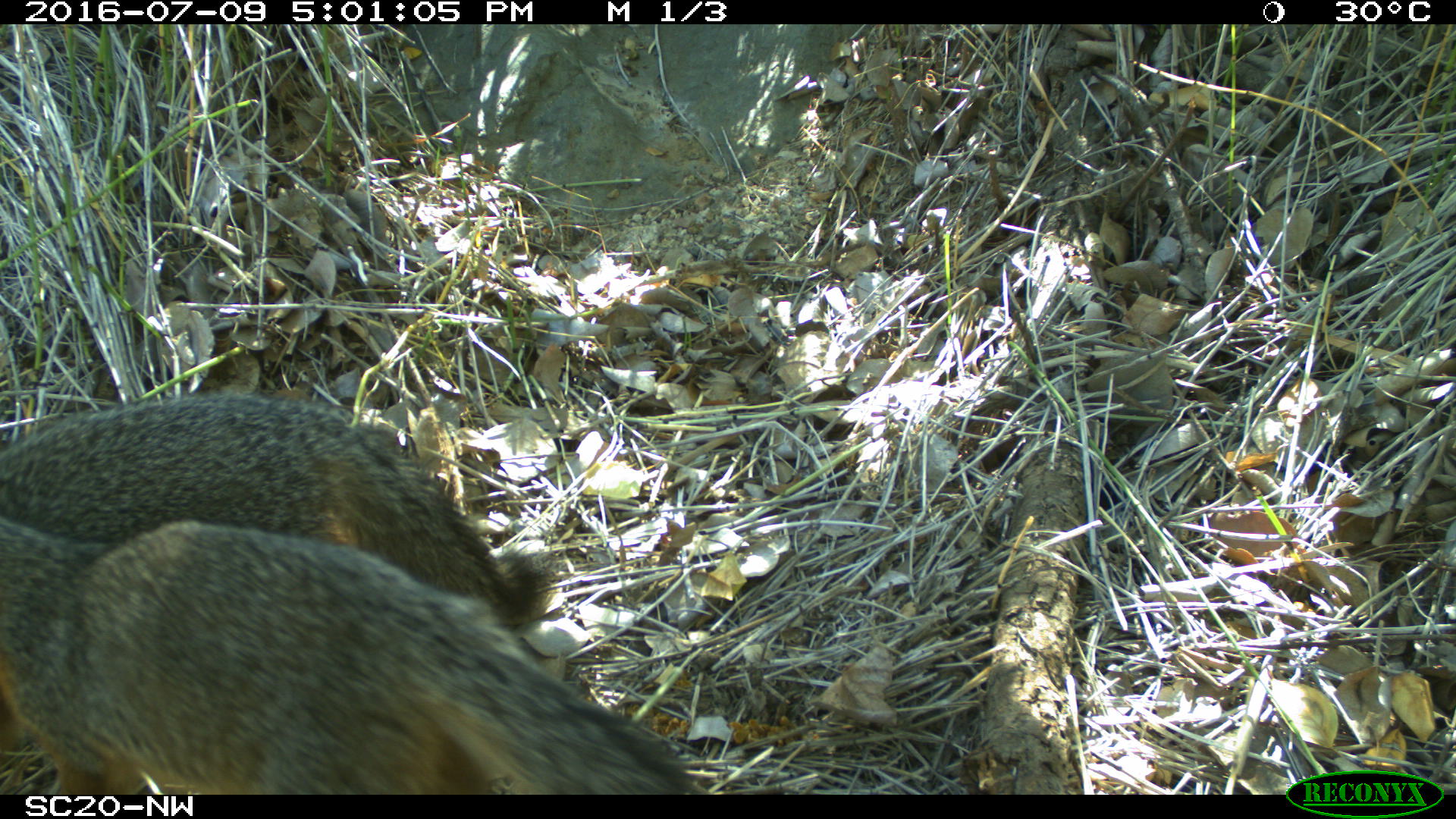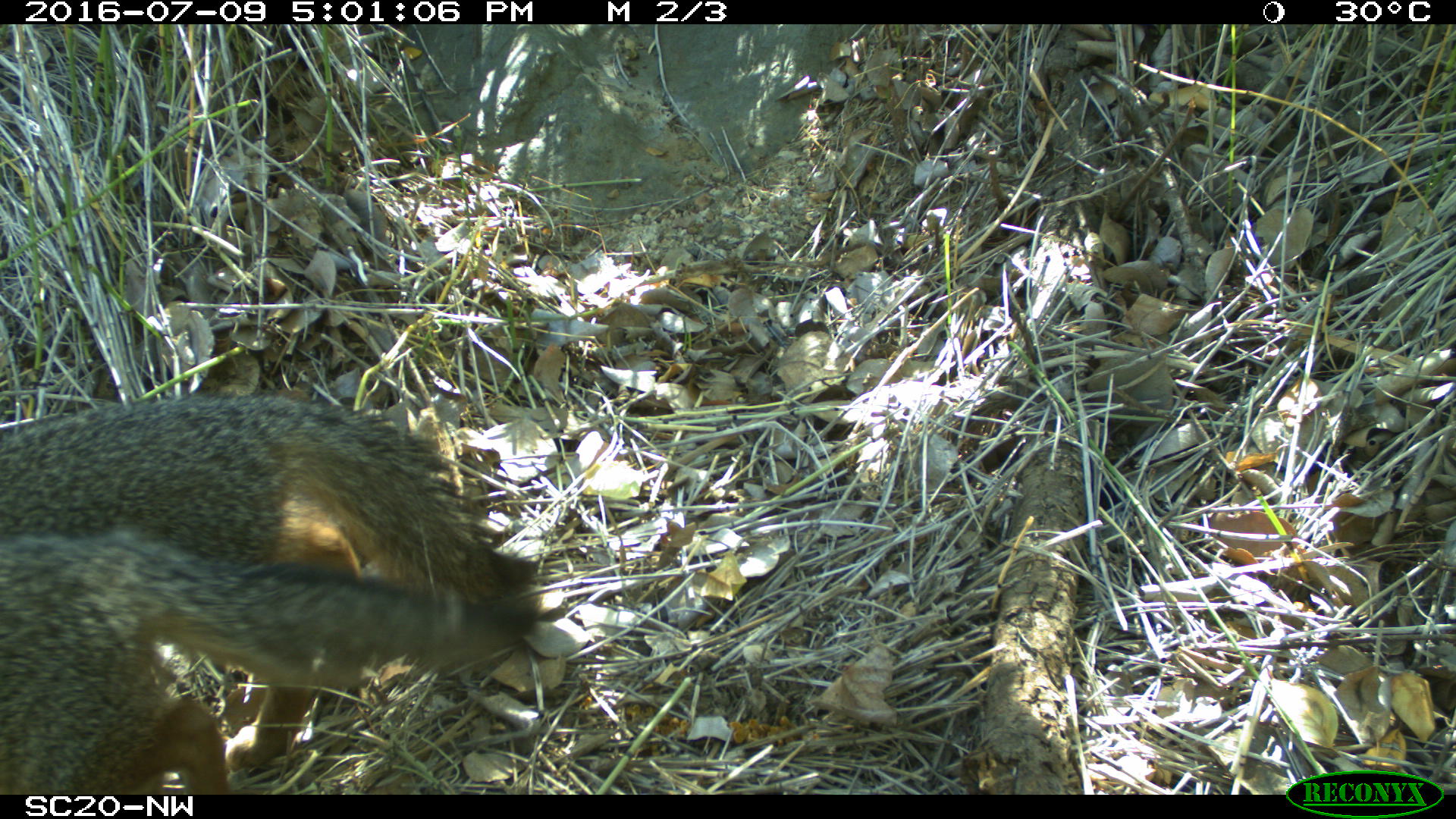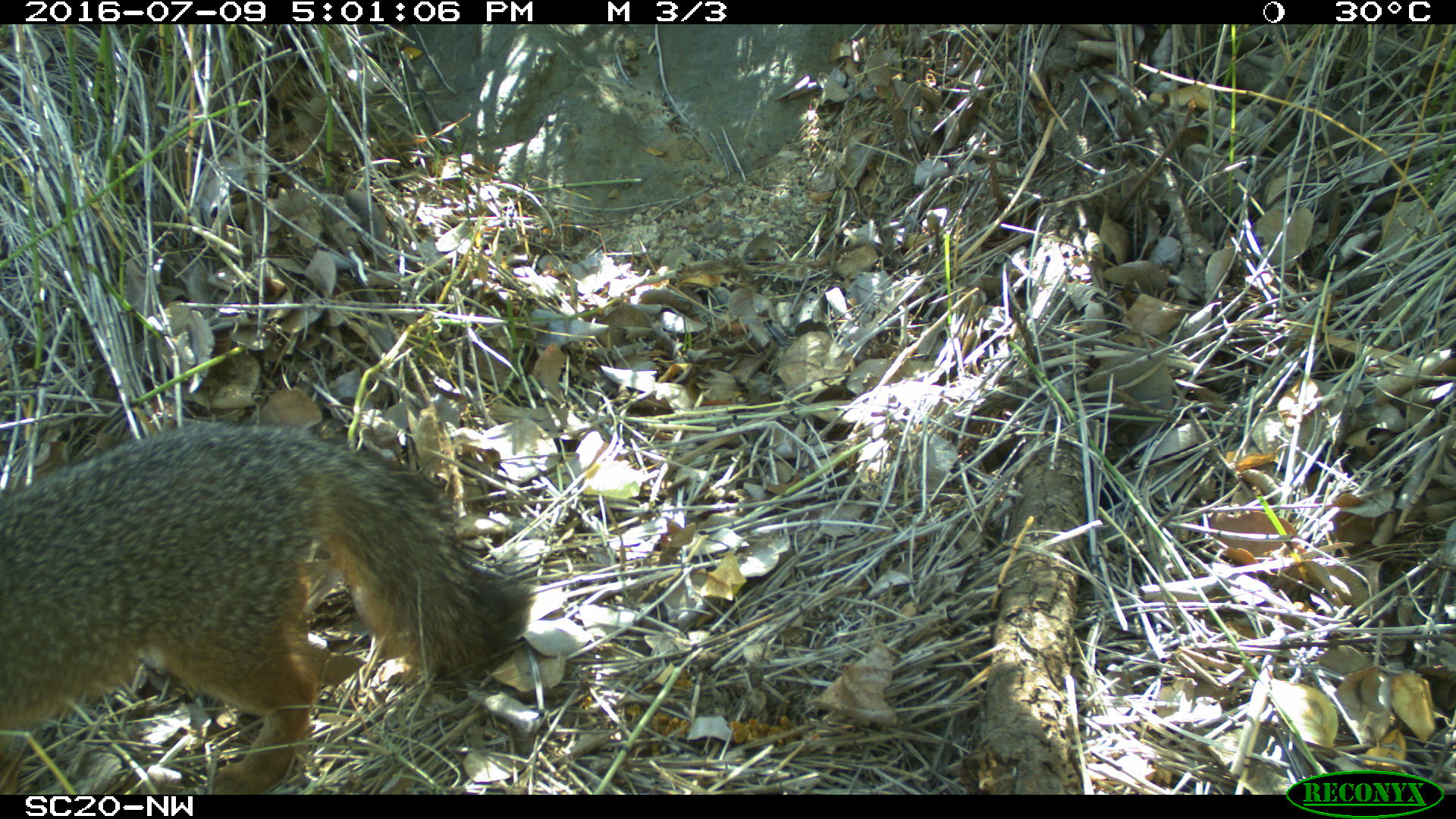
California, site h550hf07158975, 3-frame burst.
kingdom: Animalia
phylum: Chordata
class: Mammalia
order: Carnivora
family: Canidae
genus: Urocyon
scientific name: Urocyon littoralis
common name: island fox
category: fox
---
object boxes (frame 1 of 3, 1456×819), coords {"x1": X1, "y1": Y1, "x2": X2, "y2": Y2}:
fox: {"x1": 0, "y1": 517, "x2": 695, "y2": 789}; {"x1": 0, "y1": 389, "x2": 557, "y2": 633}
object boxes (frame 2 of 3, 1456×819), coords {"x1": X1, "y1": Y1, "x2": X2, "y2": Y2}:
fox: {"x1": 0, "y1": 389, "x2": 532, "y2": 771}; {"x1": 0, "y1": 531, "x2": 539, "y2": 795}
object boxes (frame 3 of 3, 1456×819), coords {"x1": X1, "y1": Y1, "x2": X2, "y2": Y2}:
fox: {"x1": 0, "y1": 422, "x2": 535, "y2": 794}